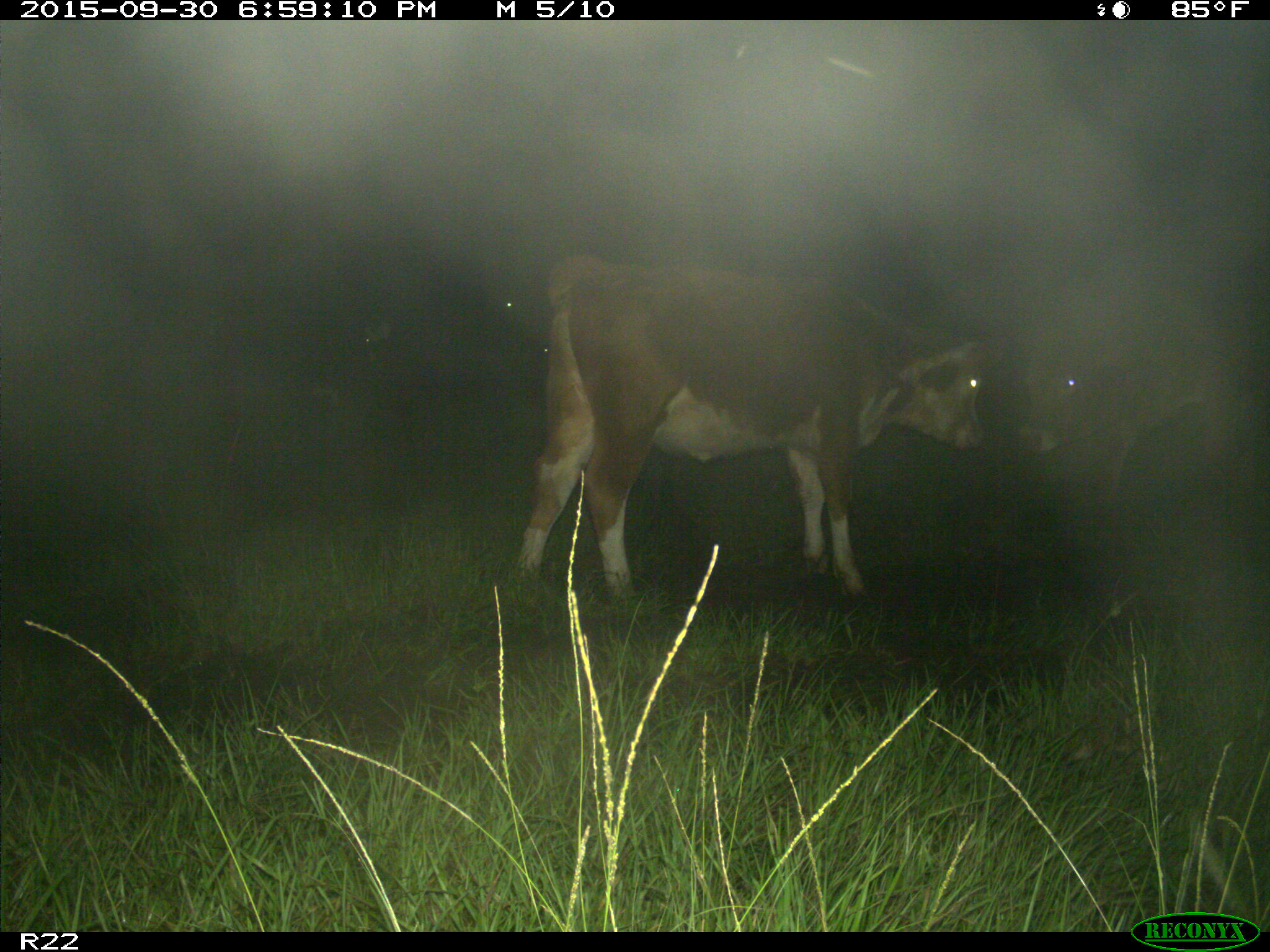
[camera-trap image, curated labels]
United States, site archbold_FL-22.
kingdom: Animalia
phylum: Chordata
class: Mammalia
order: Artiodactyla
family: Bovidae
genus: Bos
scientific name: Bos taurus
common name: domestic cow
Bos taurus (domestic cow).